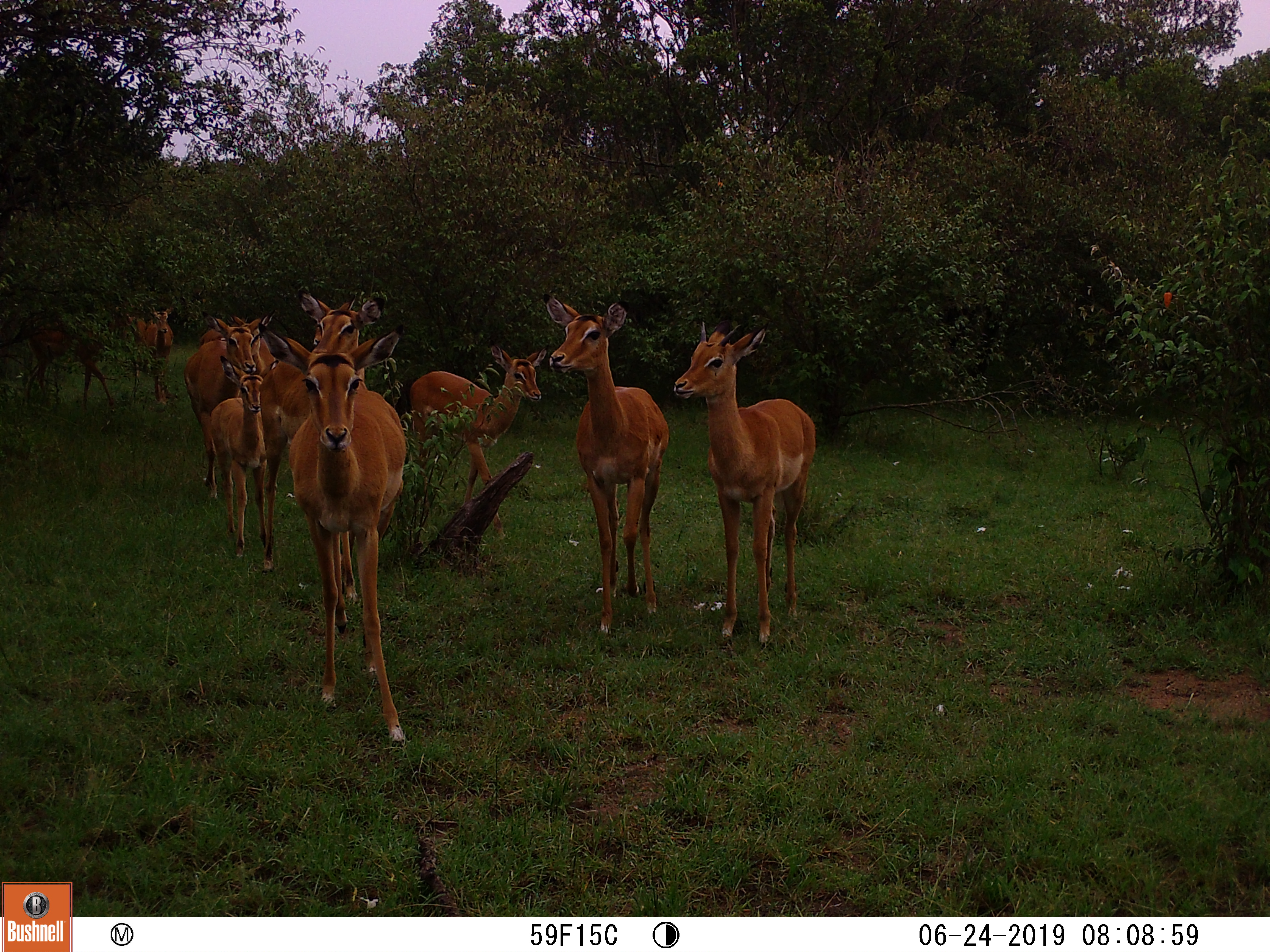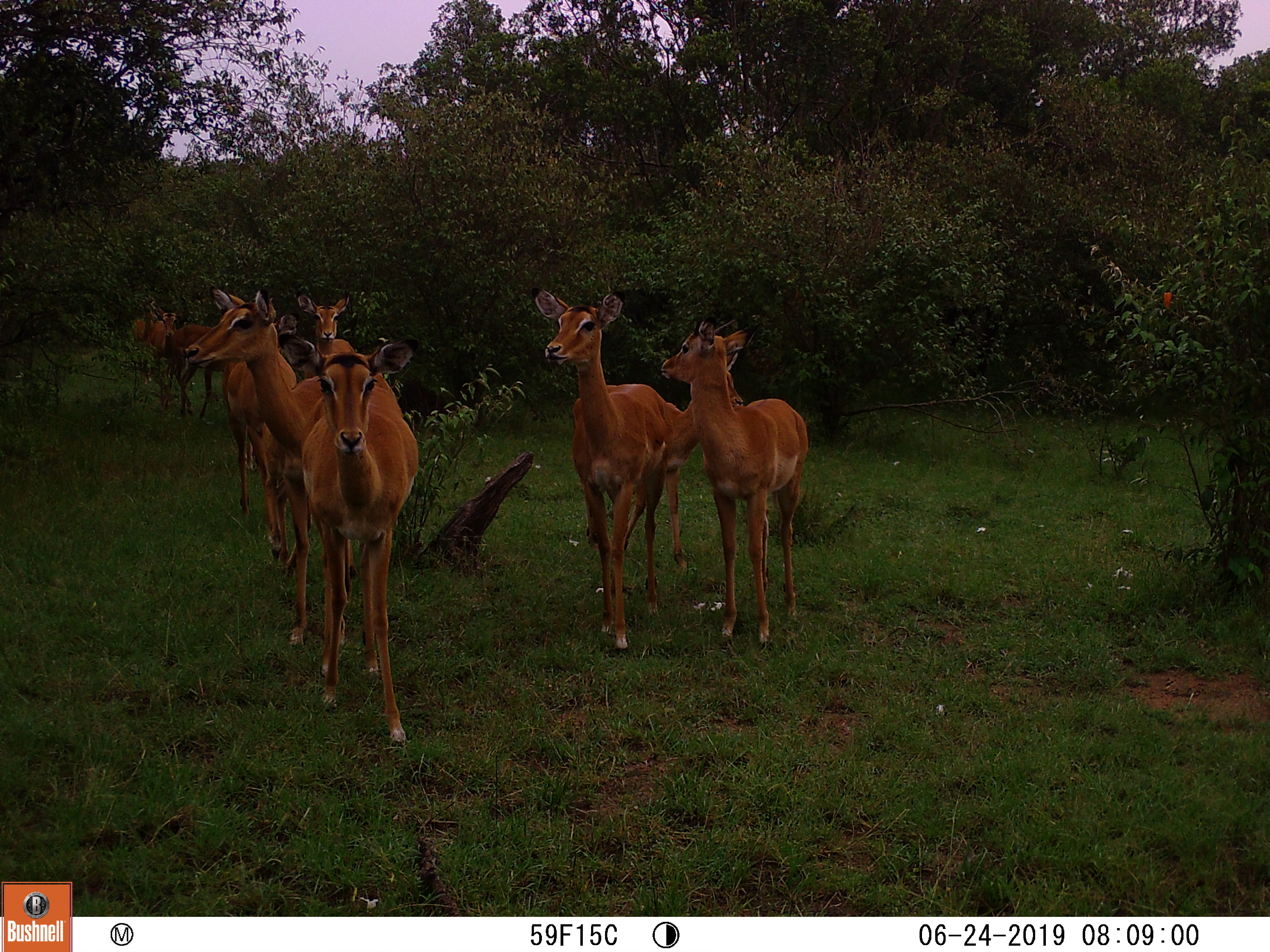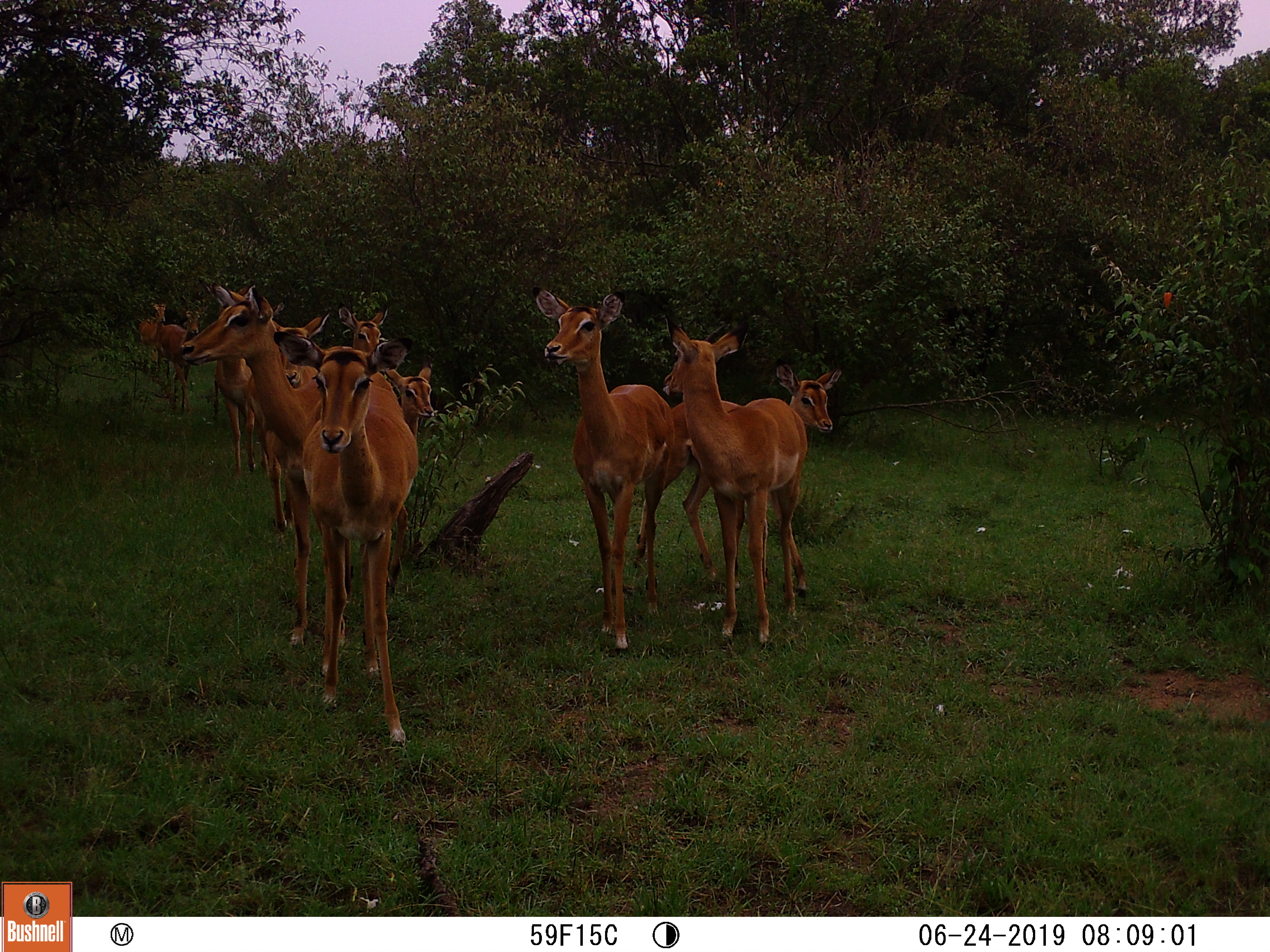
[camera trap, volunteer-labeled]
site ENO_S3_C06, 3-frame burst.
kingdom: Animalia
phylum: Chordata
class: Mammalia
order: Artiodactyla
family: Bovidae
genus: Aepyceros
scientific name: Aepyceros melampus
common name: impala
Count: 11-50.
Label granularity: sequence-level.